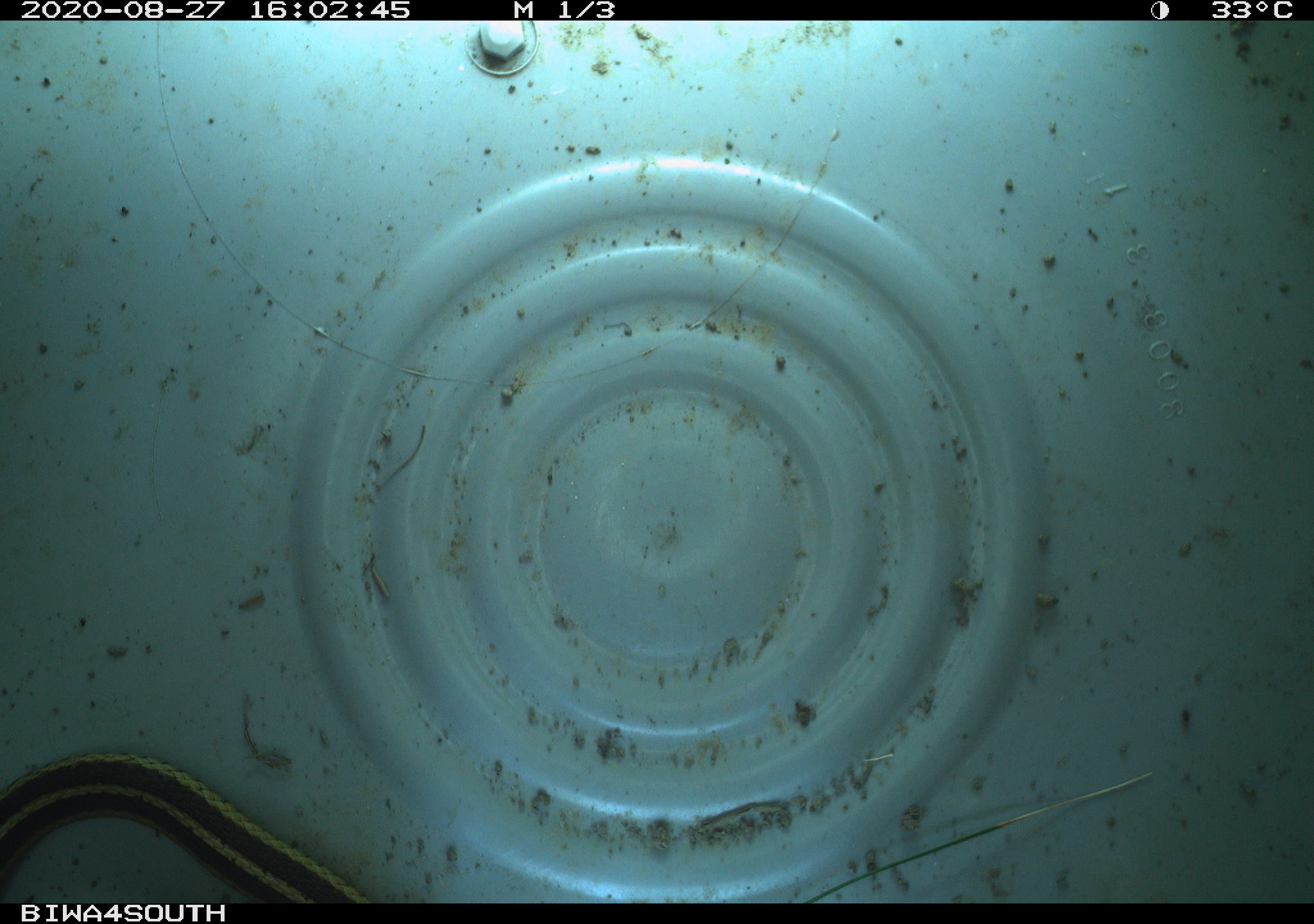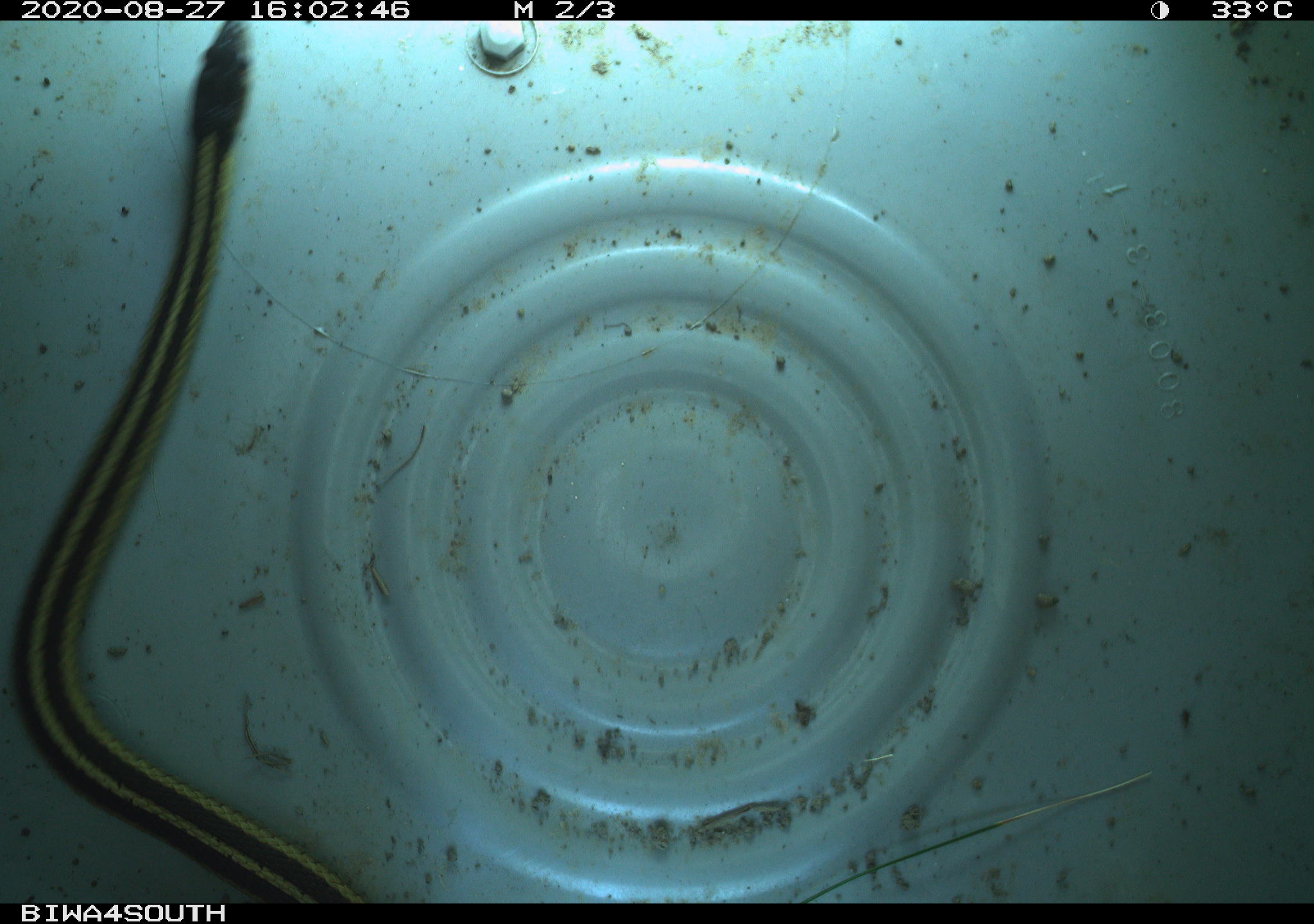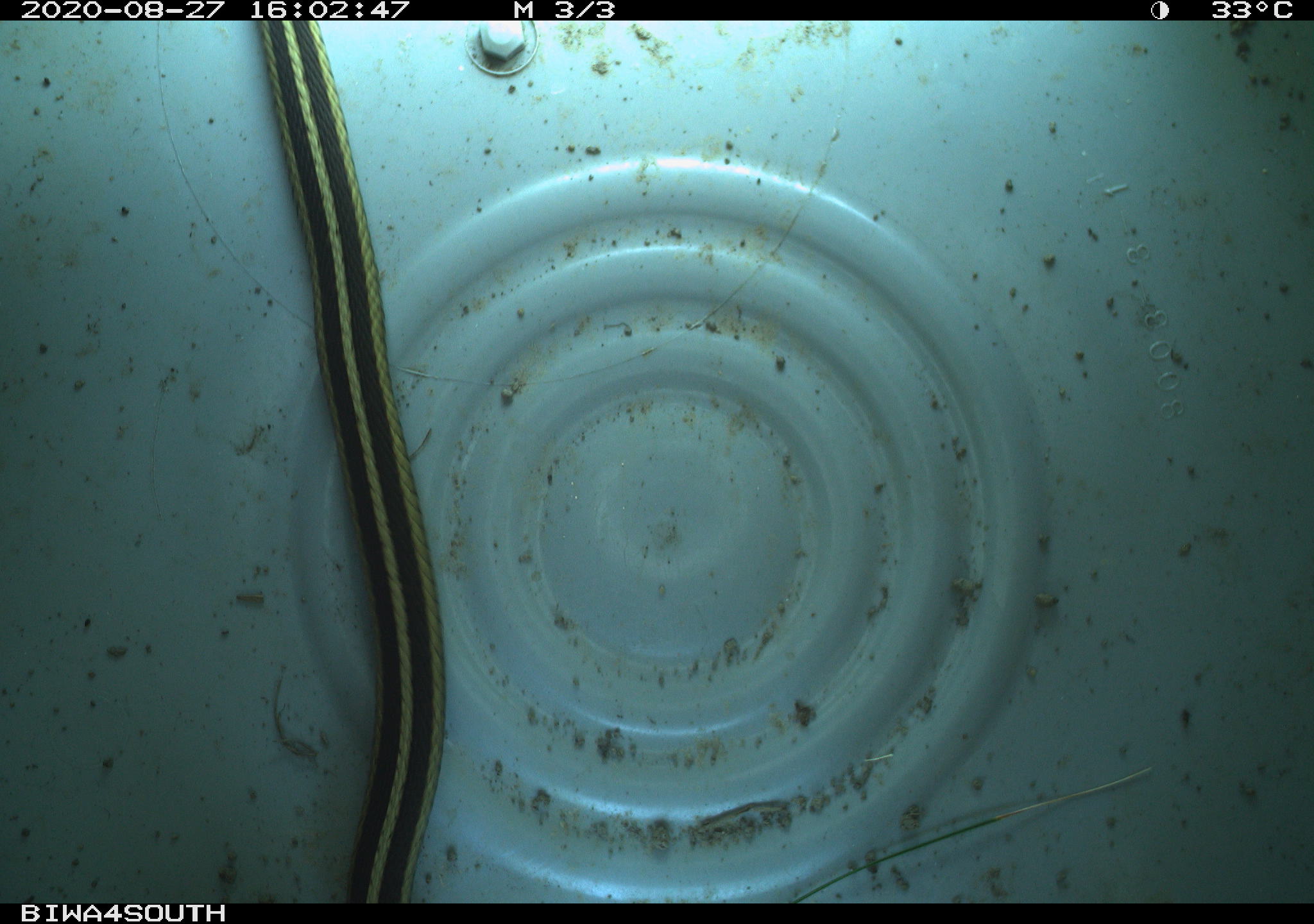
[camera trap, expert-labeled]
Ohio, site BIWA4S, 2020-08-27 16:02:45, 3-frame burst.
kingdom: Animalia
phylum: Chordata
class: Reptilia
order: Squamata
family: Colubridae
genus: Thamnophis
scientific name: Thamnophis sirtalis sirtalis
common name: eastern gartersnake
Eastern gartersnake (Thamnophis sirtalis sirtalis).